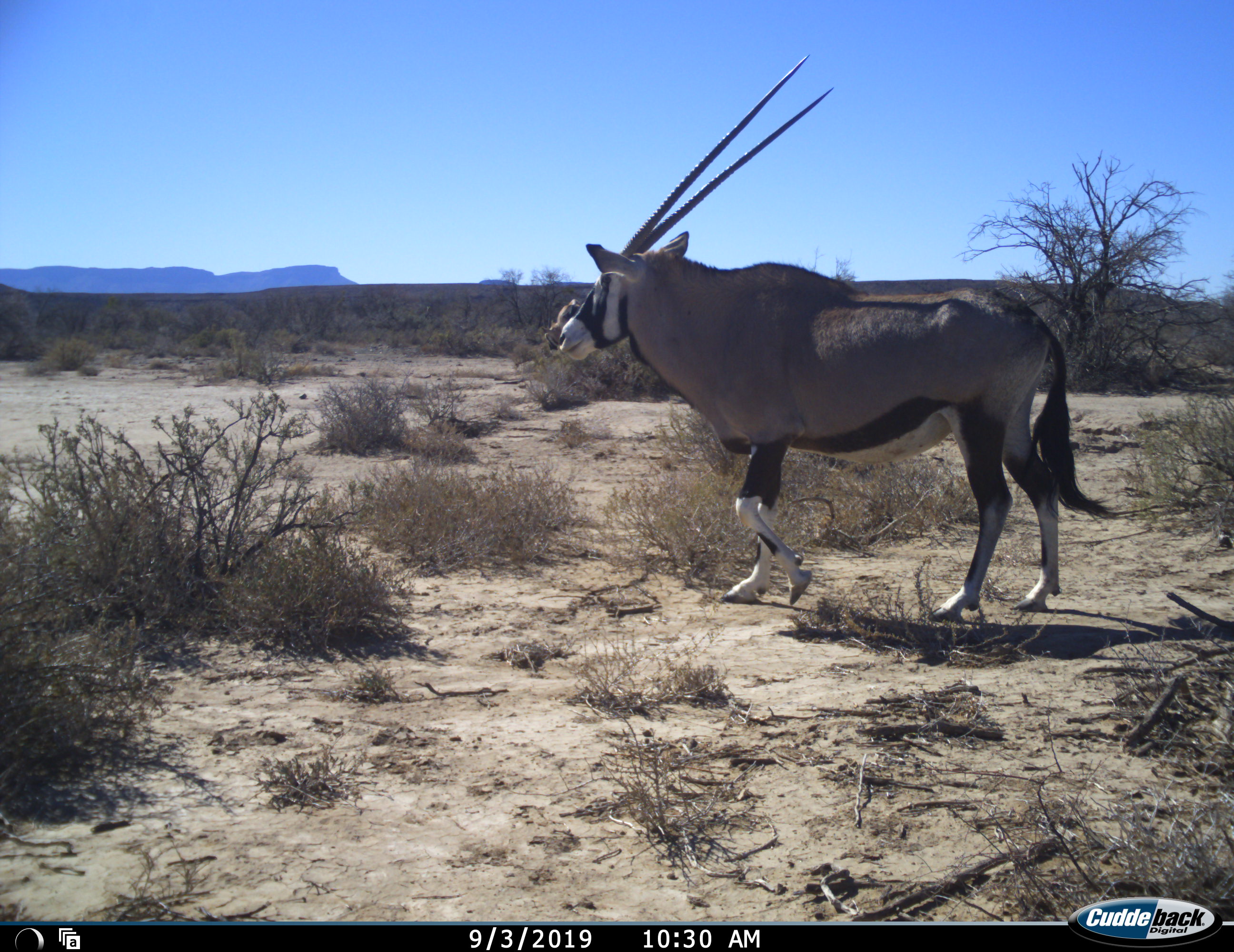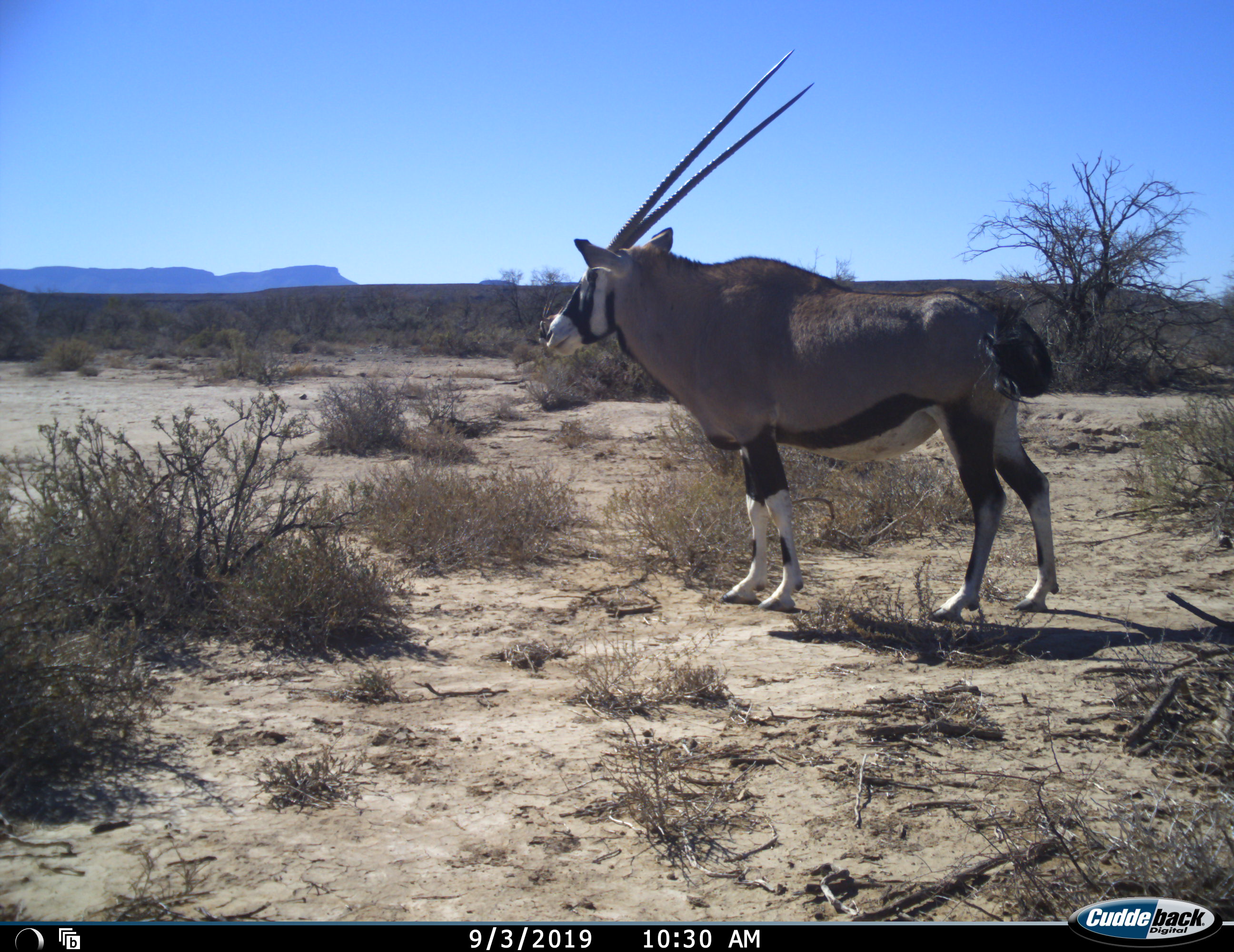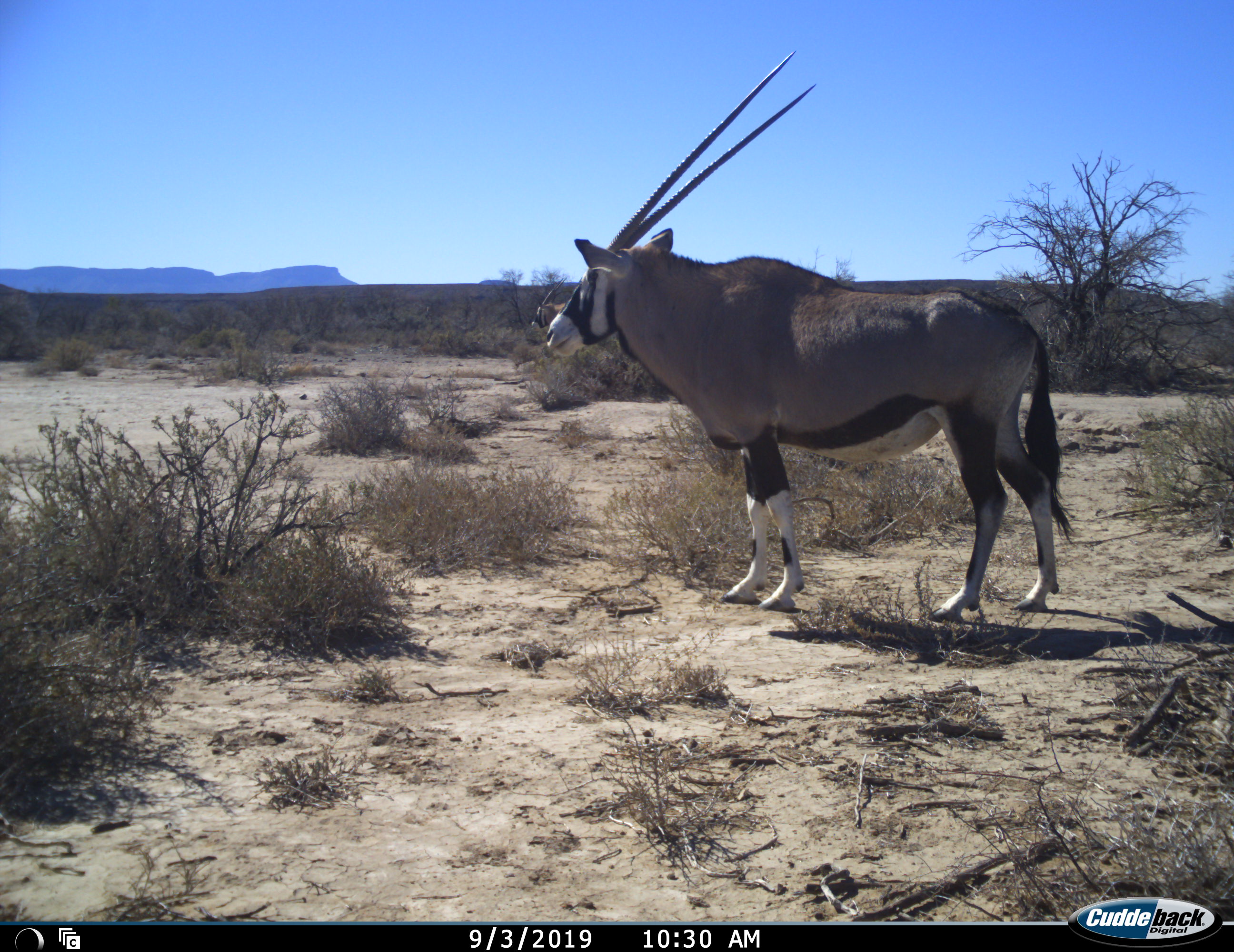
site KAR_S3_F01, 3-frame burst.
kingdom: Animalia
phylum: Chordata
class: Mammalia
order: Artiodactyla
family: Bovidae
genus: Oryx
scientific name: Oryx gazella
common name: gemsbok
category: oryx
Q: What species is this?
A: Oryx (gemsbok) (Oryx gazella).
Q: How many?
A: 2.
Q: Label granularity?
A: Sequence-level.